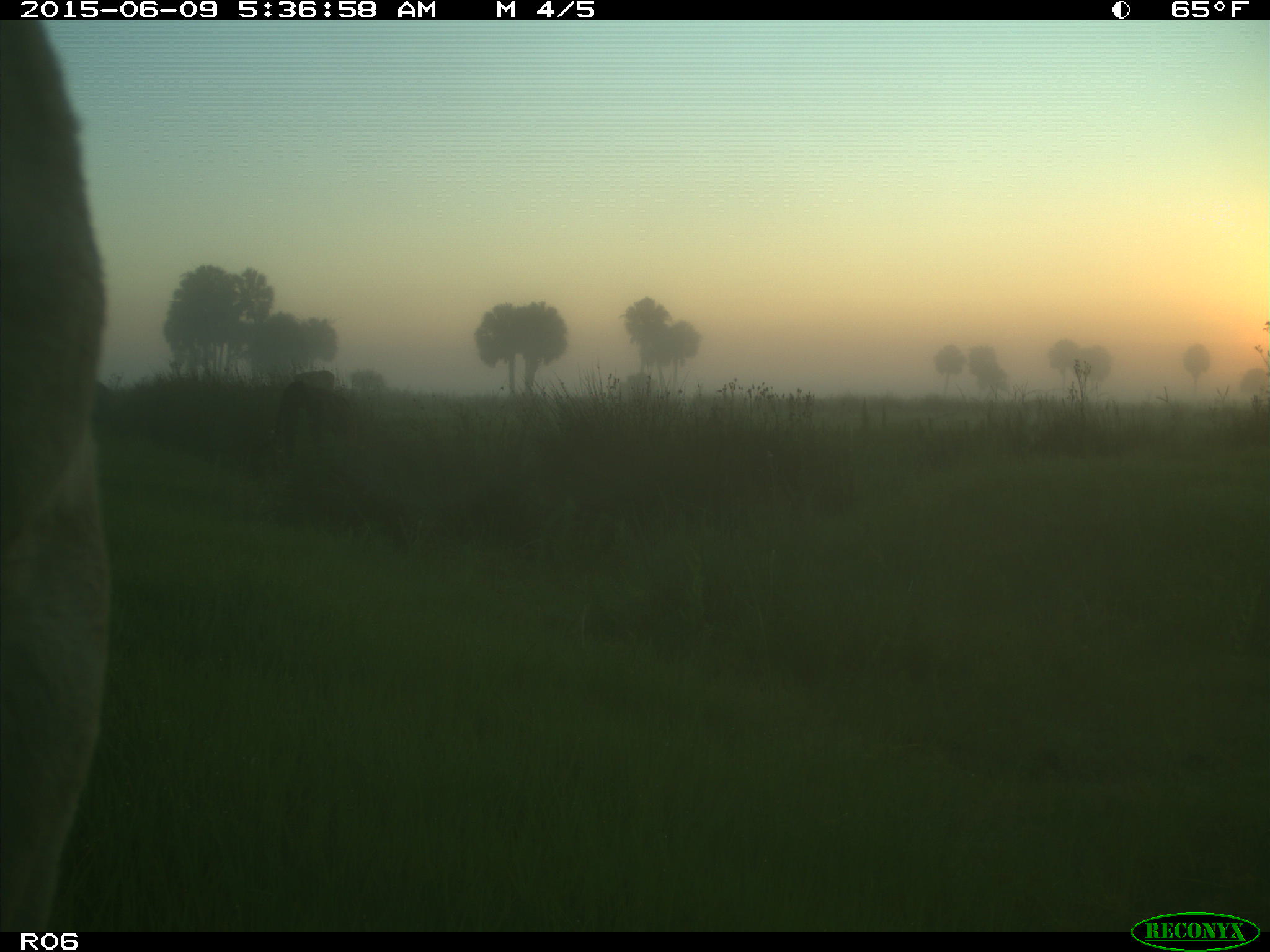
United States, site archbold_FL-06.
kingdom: Animalia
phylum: Chordata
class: Mammalia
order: Artiodactyla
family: Bovidae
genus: Bos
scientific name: Bos taurus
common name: domestic cow